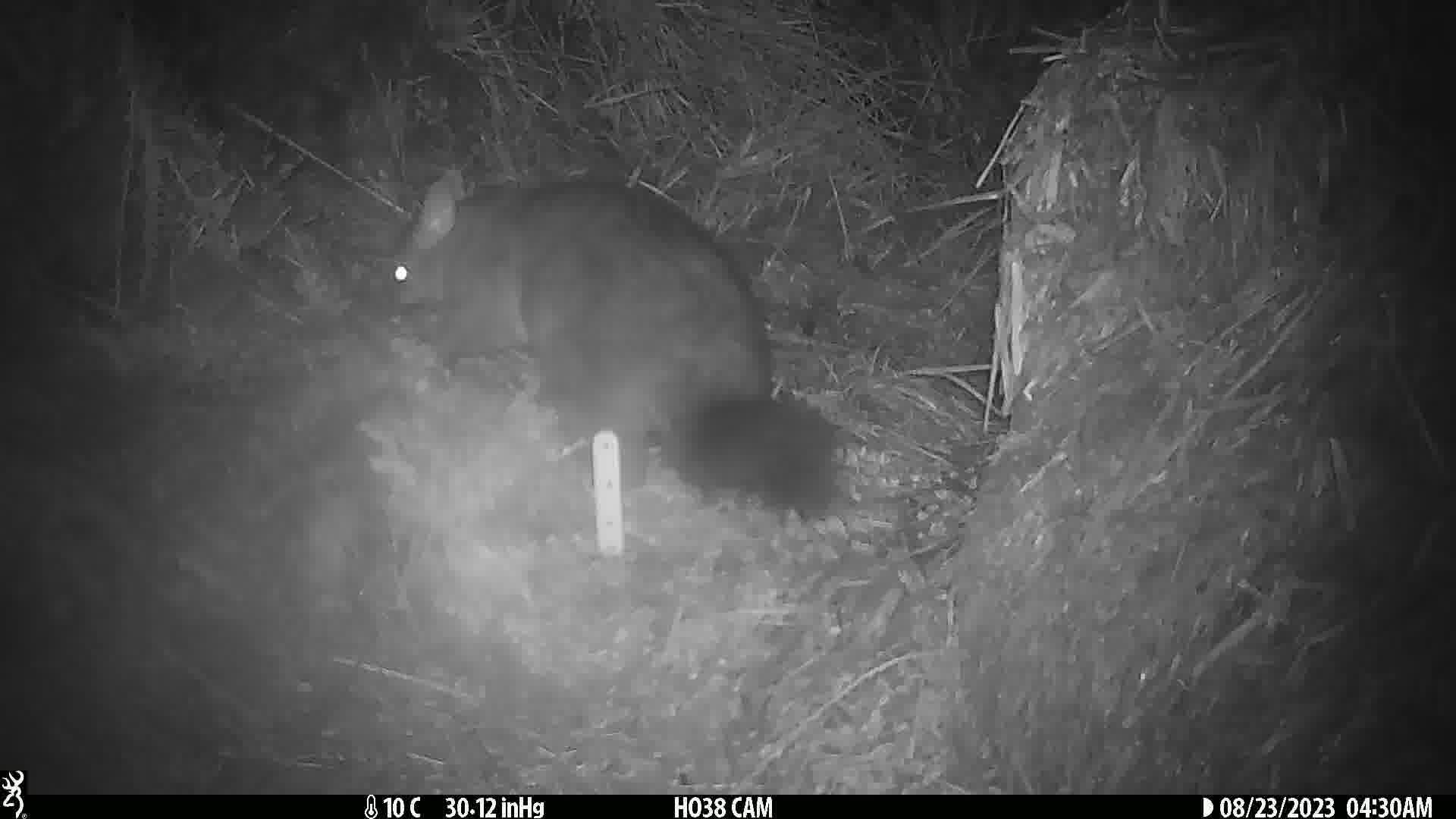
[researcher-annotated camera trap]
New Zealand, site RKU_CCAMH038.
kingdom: Animalia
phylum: Chordata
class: Mammalia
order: Diprotodontia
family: Phalangeridae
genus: Trichosurus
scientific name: Trichosurus vulpecula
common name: common brushtail possum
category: possum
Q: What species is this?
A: Possum (common brushtail possum) (Trichosurus vulpecula).